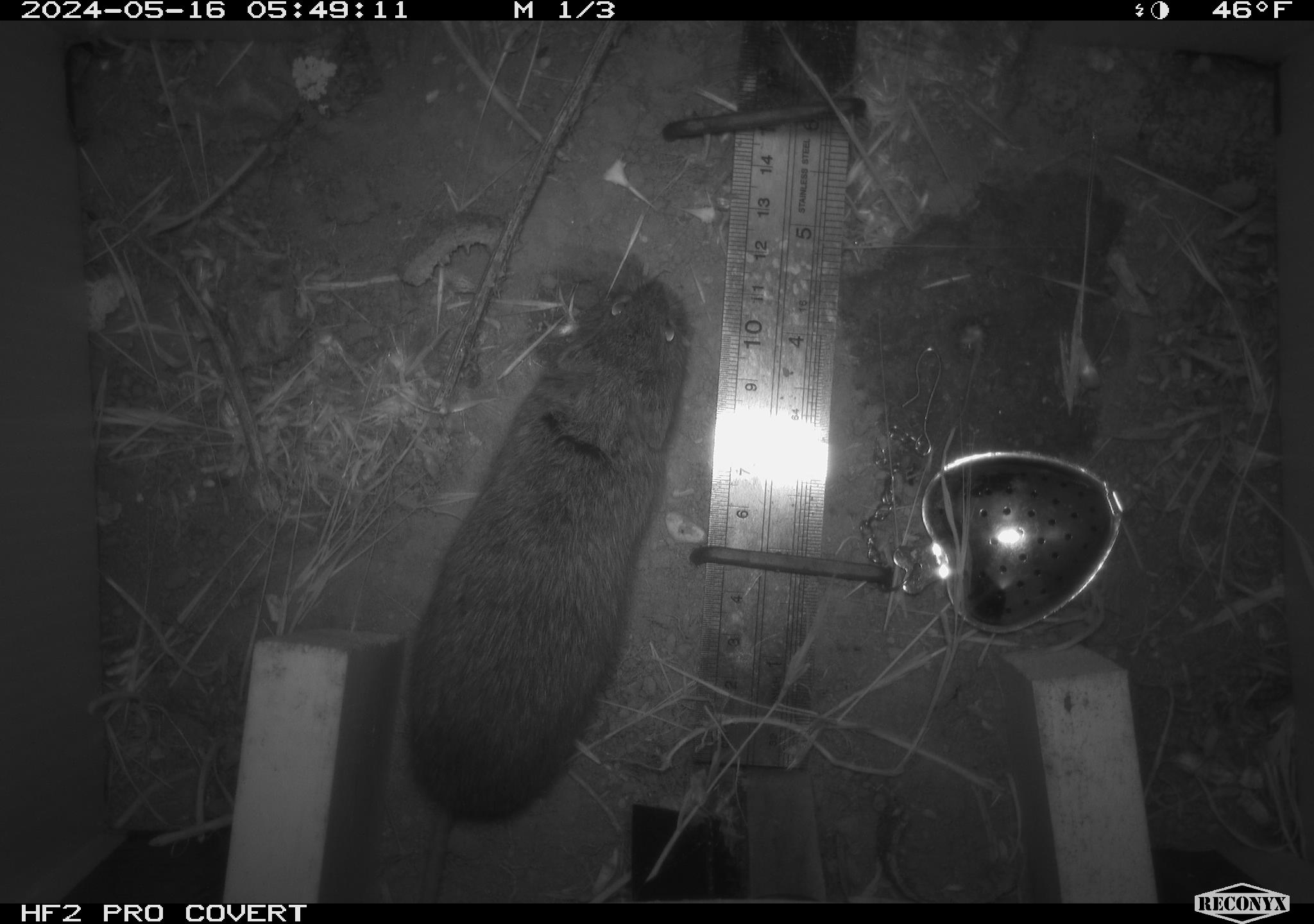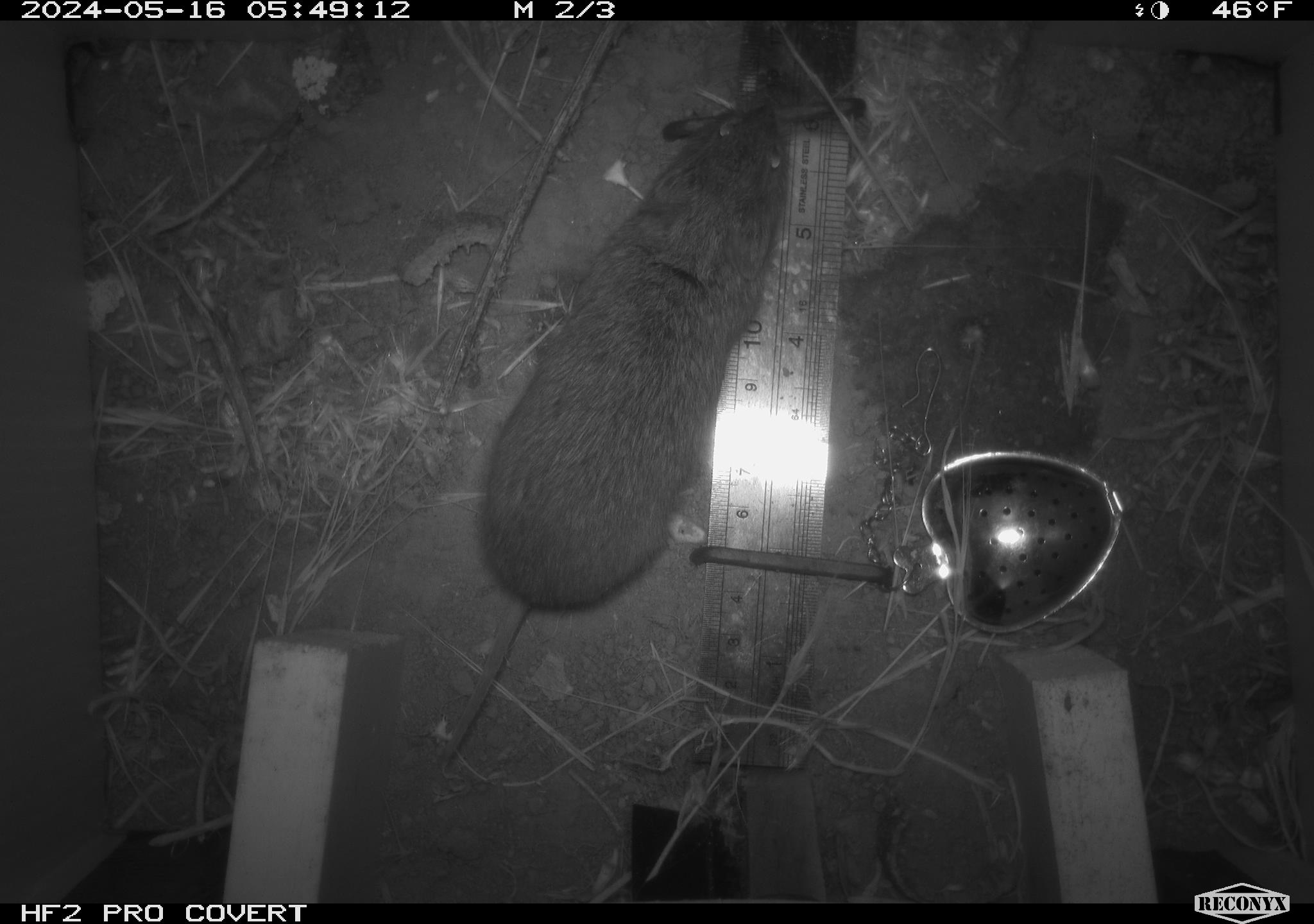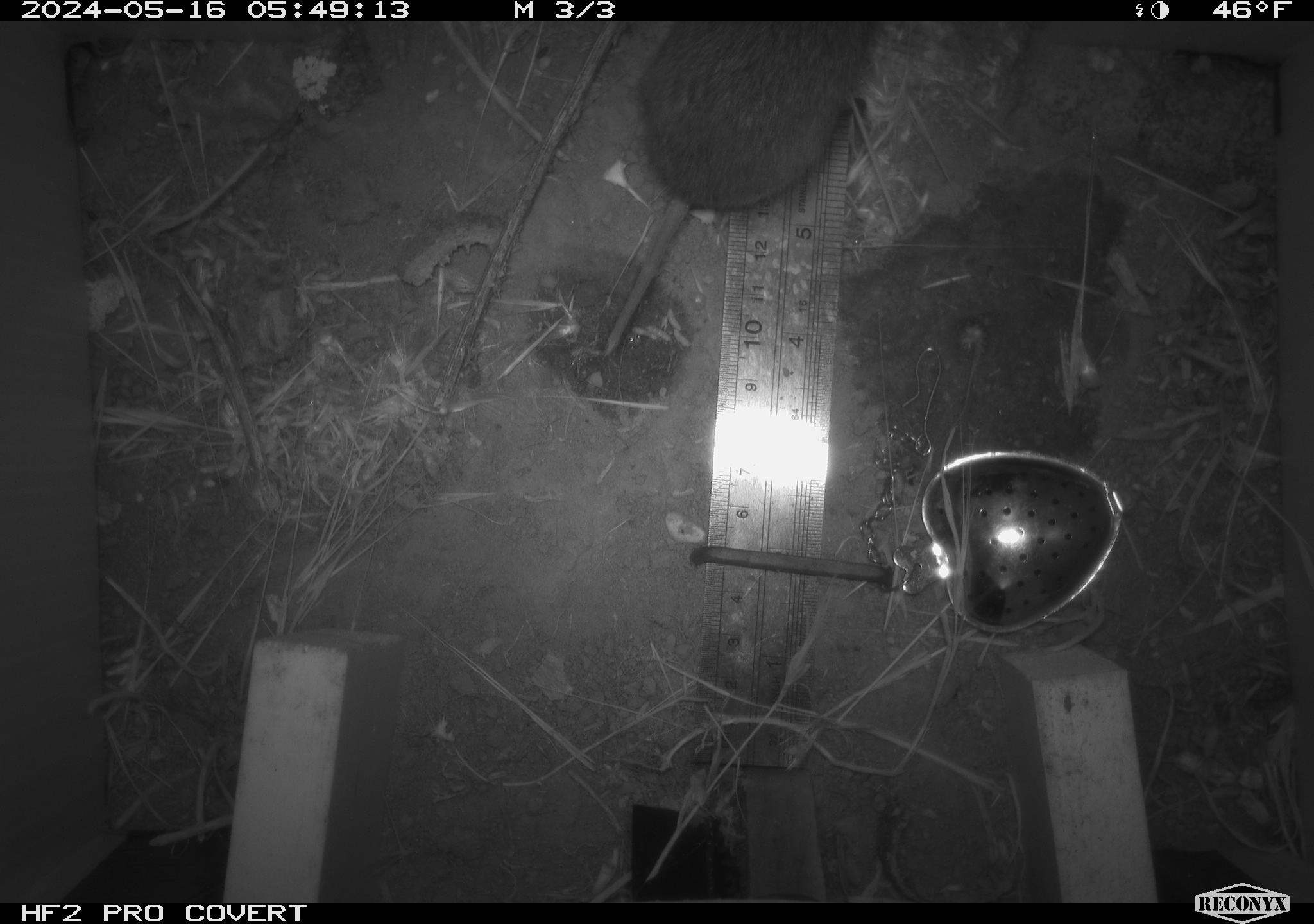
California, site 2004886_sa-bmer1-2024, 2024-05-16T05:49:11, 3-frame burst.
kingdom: Animalia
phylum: Chordata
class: Mammalia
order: Rodentia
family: Cricetidae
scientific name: Arvicolinae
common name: voles, lemmings, and muskrats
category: arvicolinae subfamily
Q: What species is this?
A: Arvicolinae subfamily (voles, lemmings, and muskrats) (Arvicolinae).